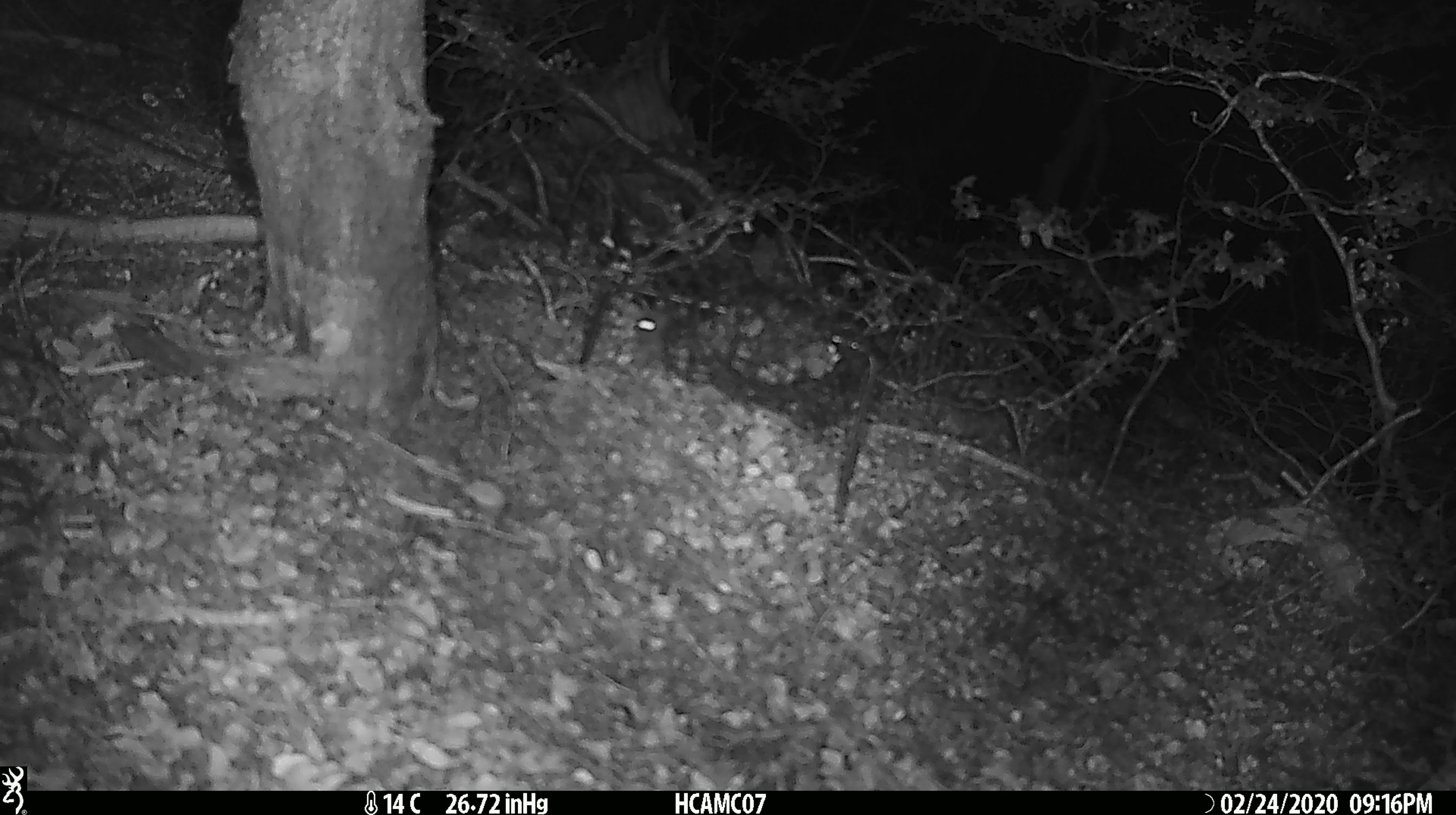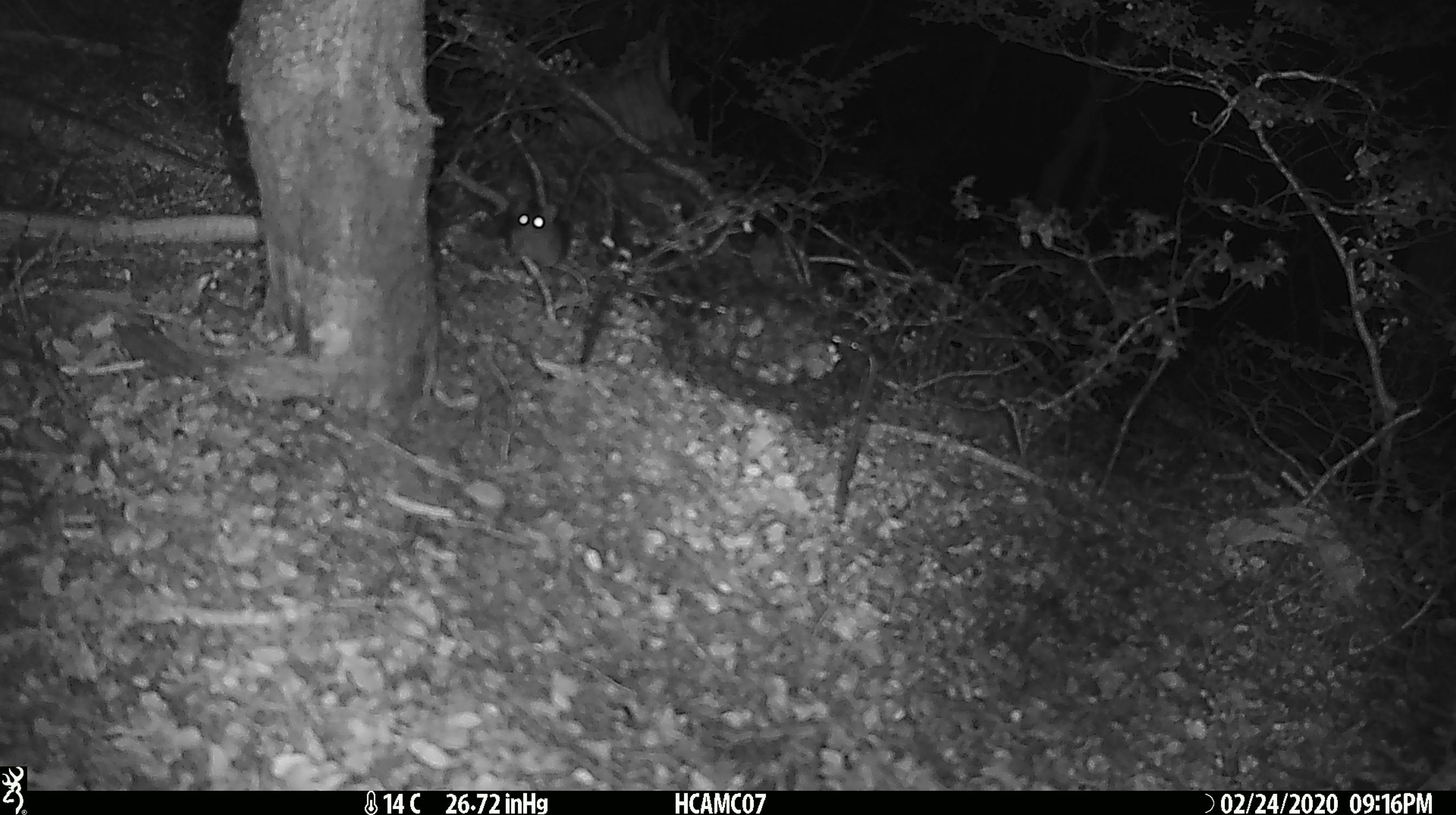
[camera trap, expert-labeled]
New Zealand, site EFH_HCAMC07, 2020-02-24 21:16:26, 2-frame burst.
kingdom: Animalia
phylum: Chordata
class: Mammalia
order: Rodentia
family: Muridae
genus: Mus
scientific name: Mus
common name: mouse